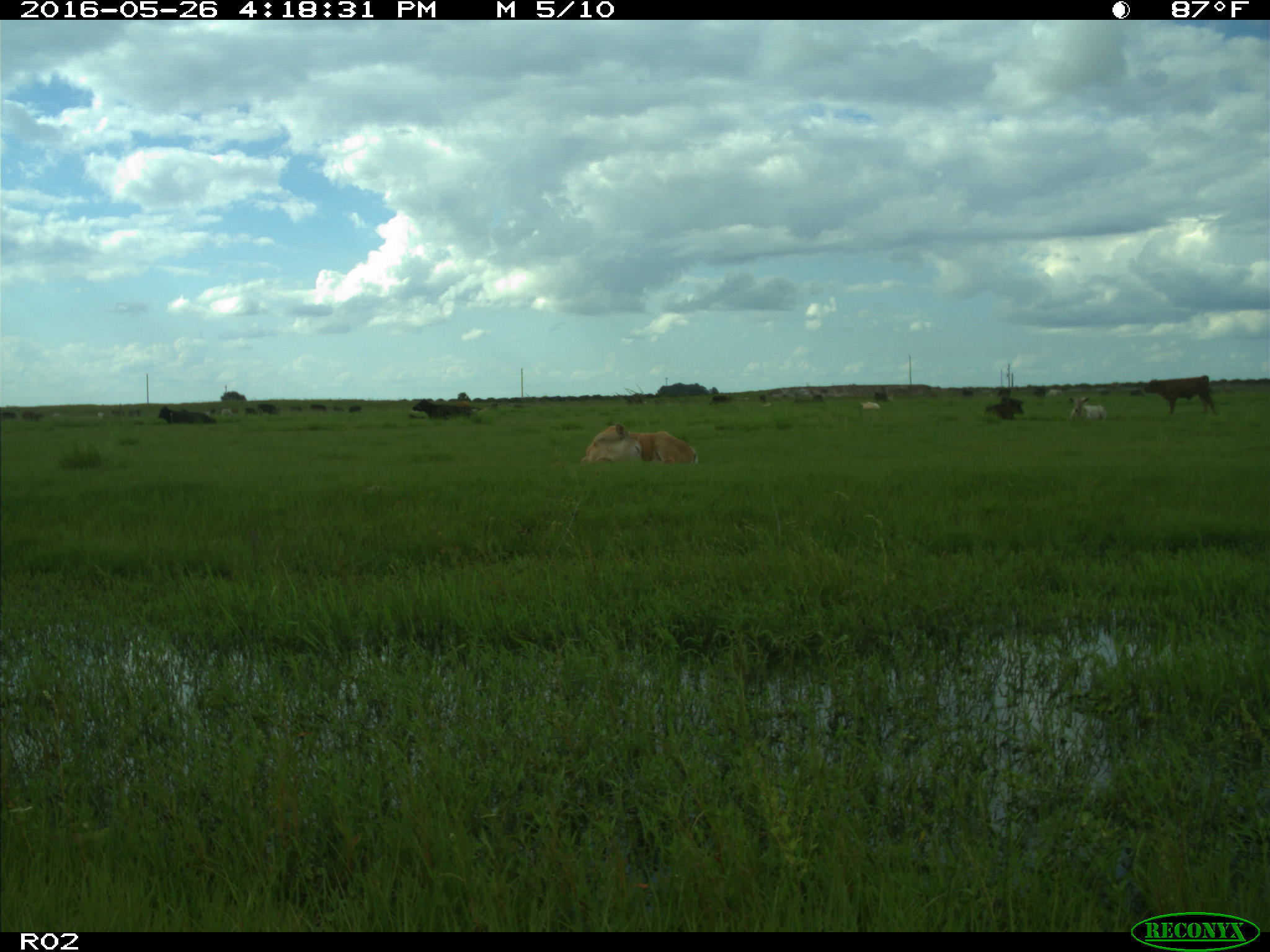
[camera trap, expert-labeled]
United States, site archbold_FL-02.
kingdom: Animalia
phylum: Chordata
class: Mammalia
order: Artiodactyla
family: Bovidae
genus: Bos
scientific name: Bos taurus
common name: domestic cow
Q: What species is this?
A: Bos taurus (domestic cow).